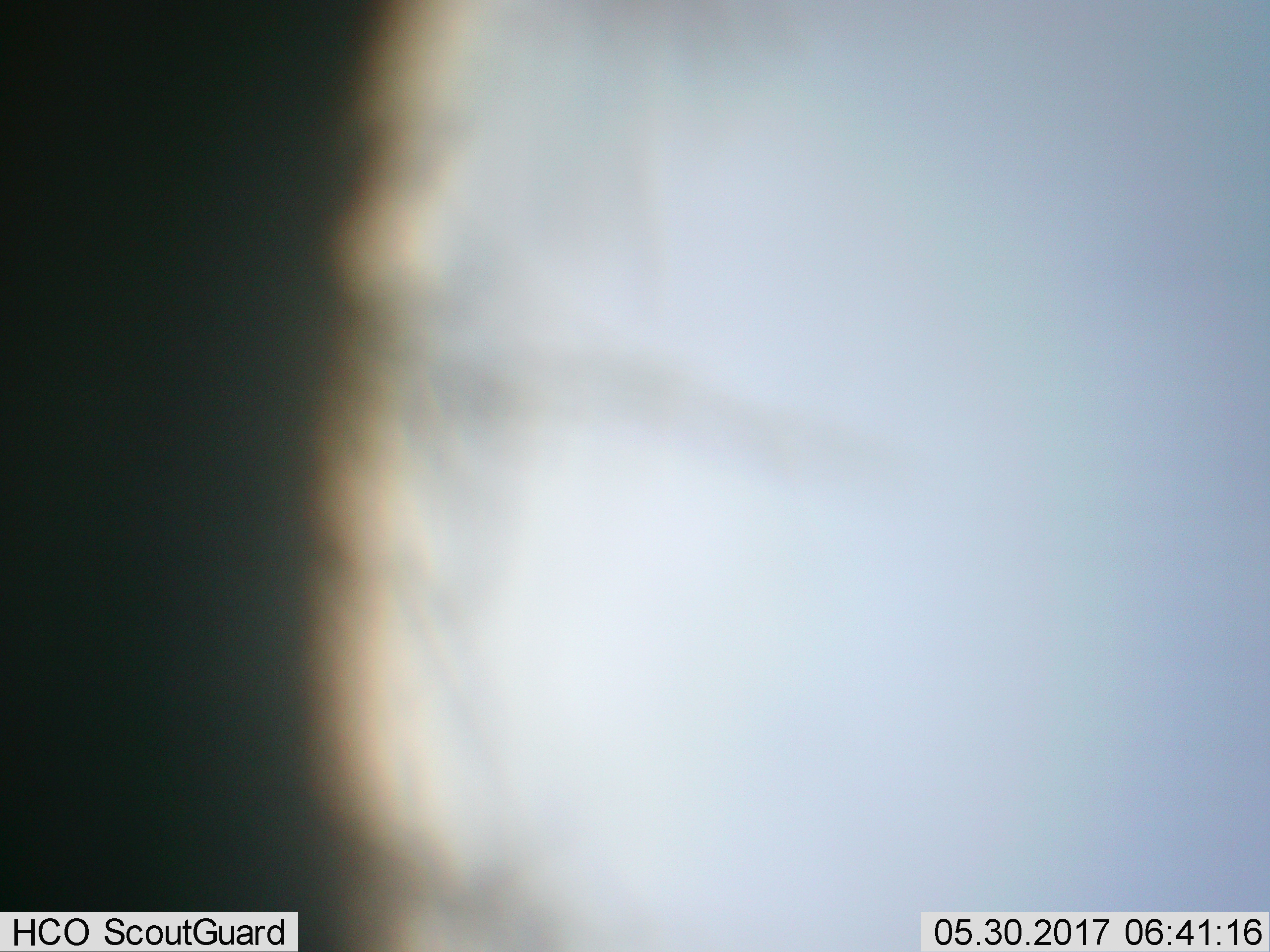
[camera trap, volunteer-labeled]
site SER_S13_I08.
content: unidentified animal